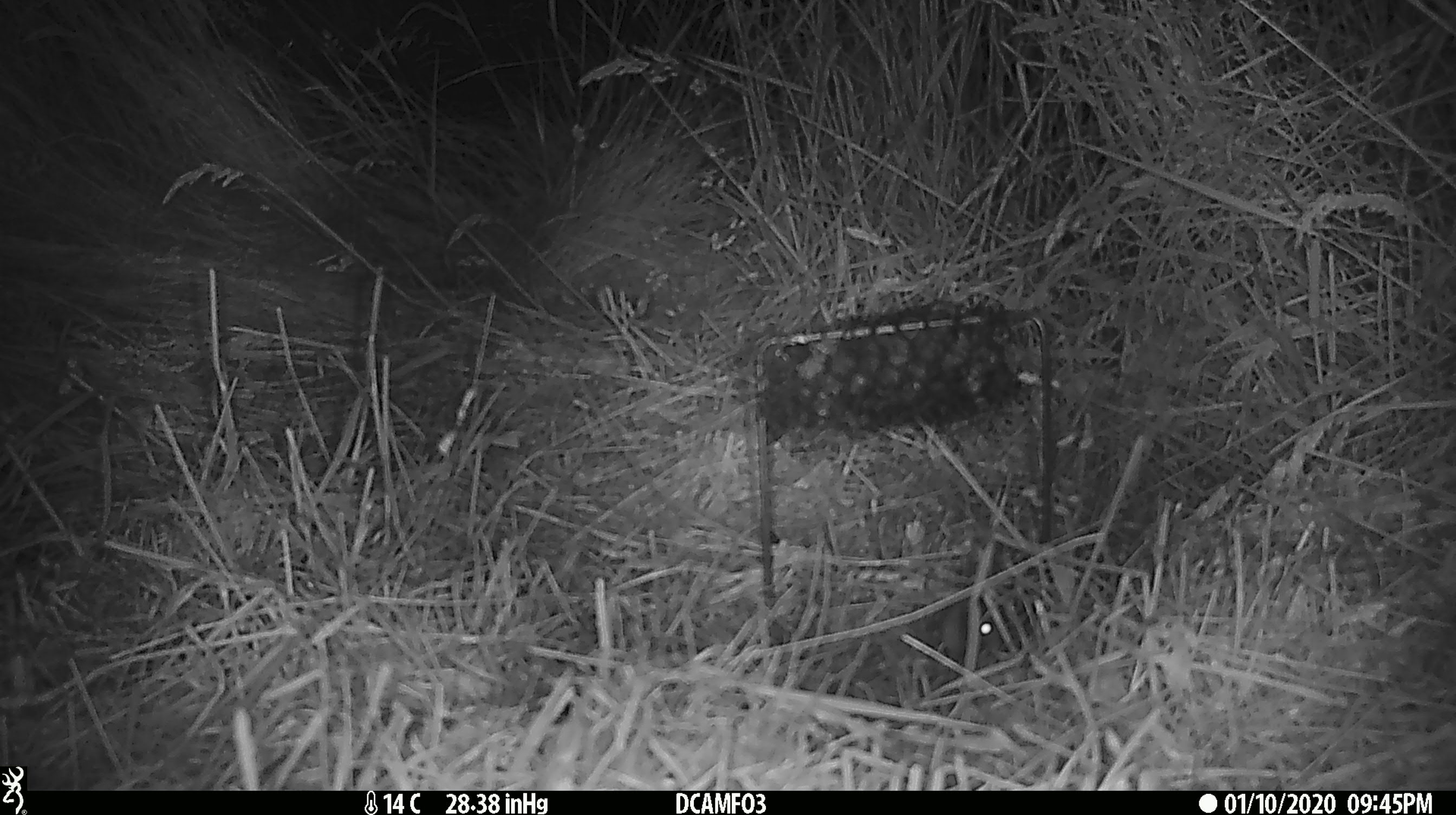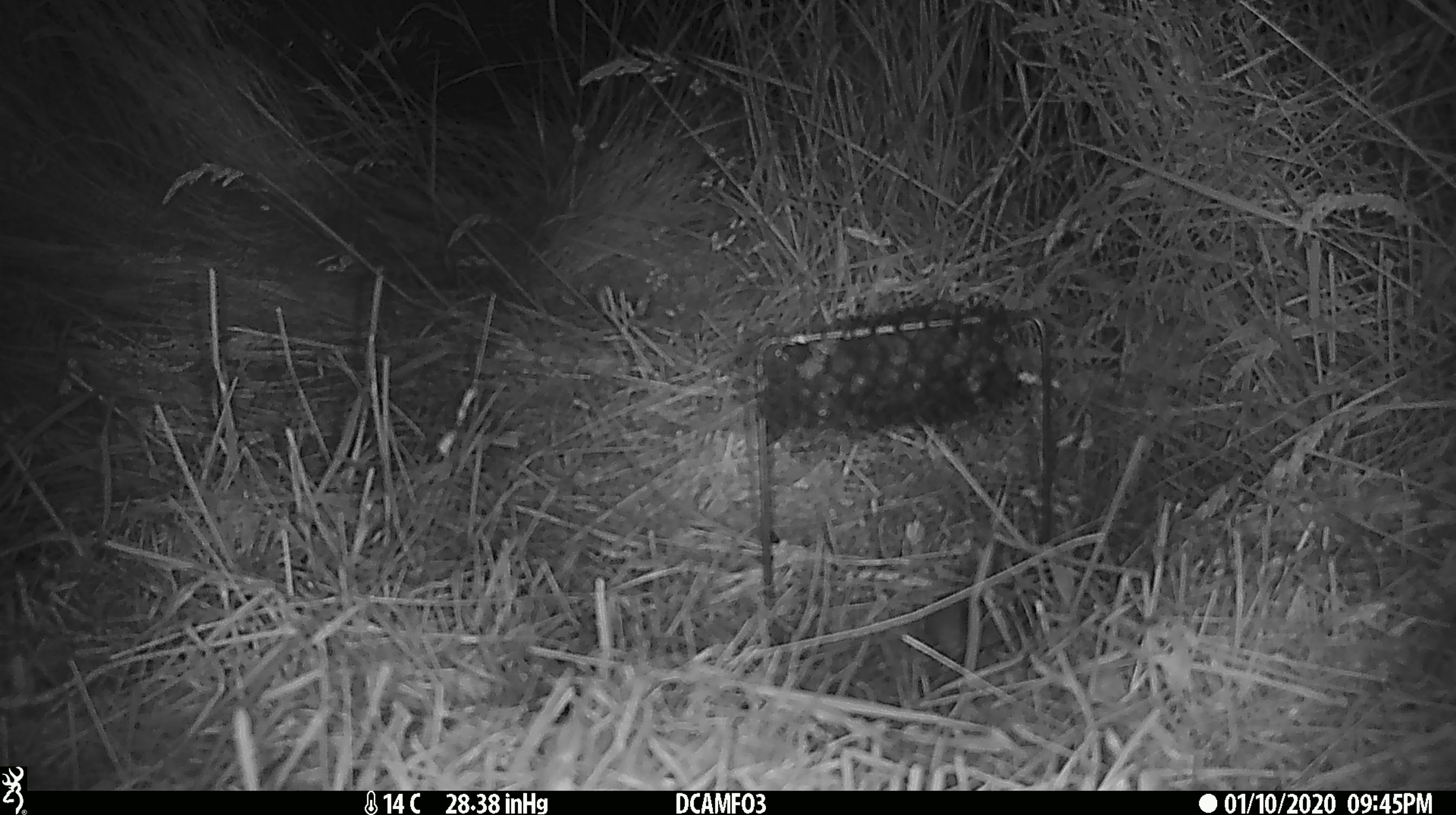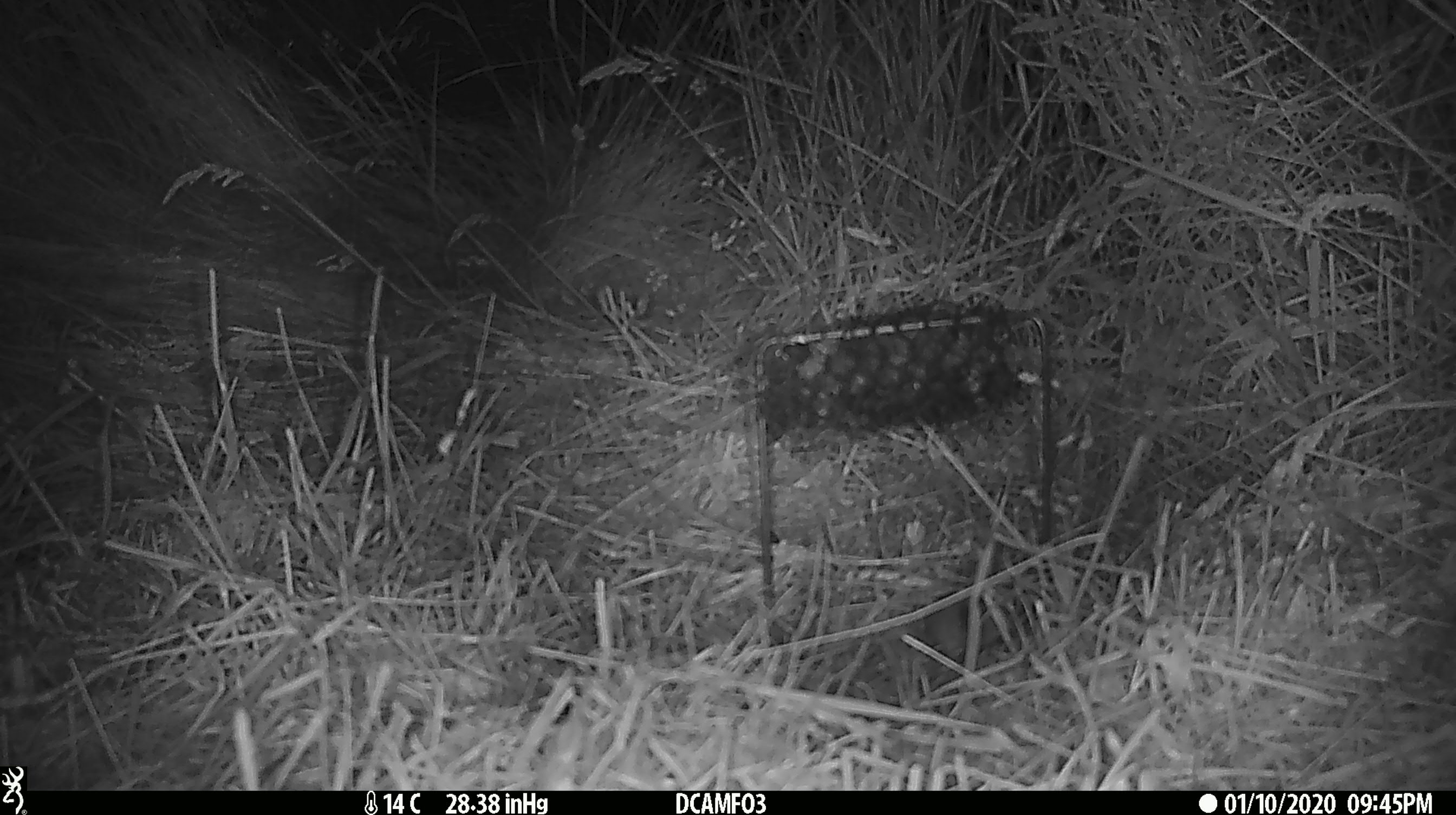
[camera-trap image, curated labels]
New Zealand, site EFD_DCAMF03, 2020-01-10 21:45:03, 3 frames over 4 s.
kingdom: Animalia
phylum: Chordata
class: Mammalia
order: Rodentia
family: Muridae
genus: Mus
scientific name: Mus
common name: mouse